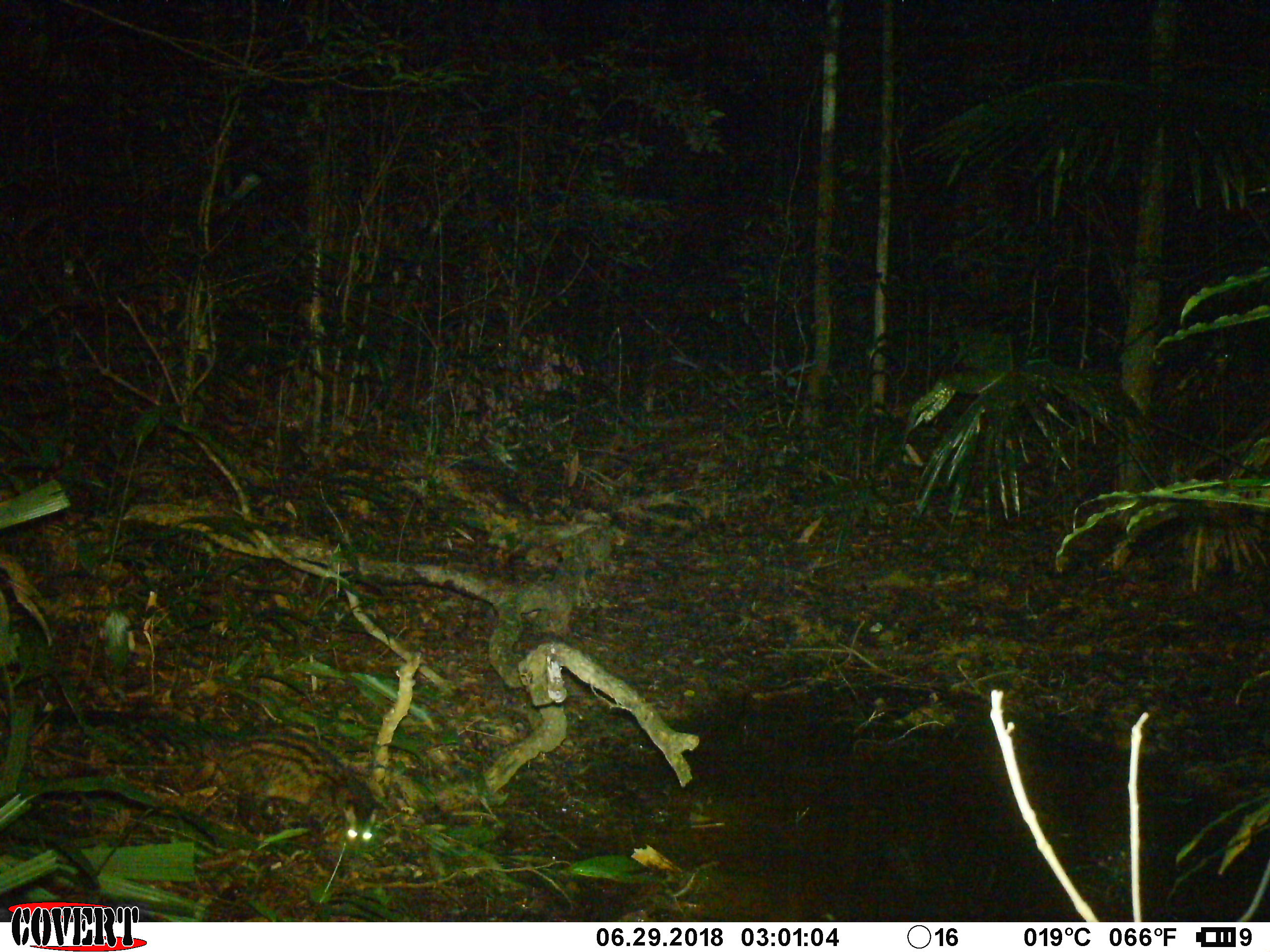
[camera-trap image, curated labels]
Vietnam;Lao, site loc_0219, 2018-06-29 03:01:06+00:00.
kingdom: Animalia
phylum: Chordata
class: Mammalia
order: Carnivora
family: Viverridae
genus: Paradoxurus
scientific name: Paradoxurus hermaphroditus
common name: common palm civet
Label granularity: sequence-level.